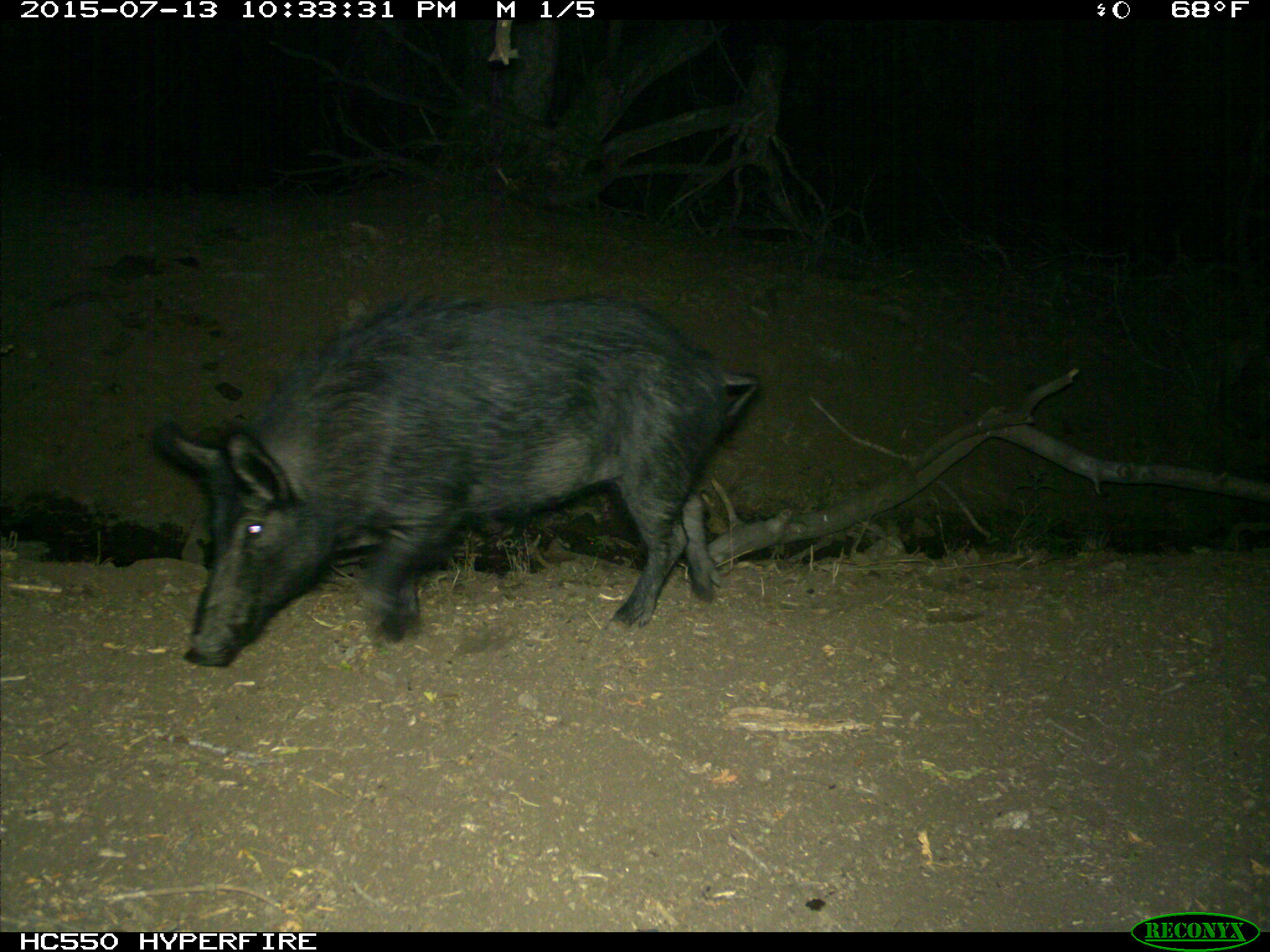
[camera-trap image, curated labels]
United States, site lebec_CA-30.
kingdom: Animalia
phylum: Chordata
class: Mammalia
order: Artiodactyla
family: Suidae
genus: Sus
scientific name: Sus scrofa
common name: wild boar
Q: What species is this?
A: Sus scrofa (wild boar).